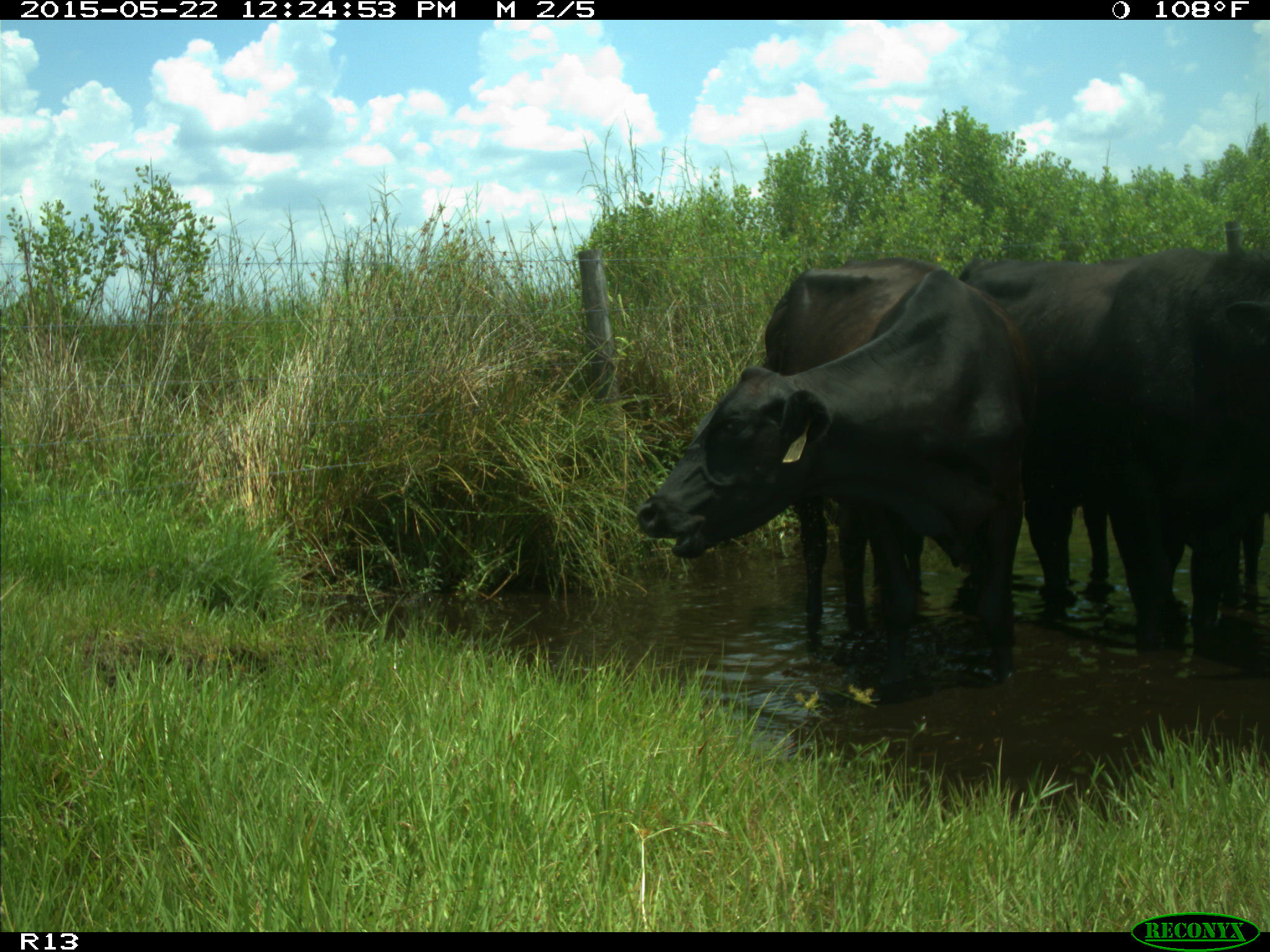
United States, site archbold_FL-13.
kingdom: Animalia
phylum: Chordata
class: Mammalia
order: Artiodactyla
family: Bovidae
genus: Bos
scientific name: Bos taurus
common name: domestic cow